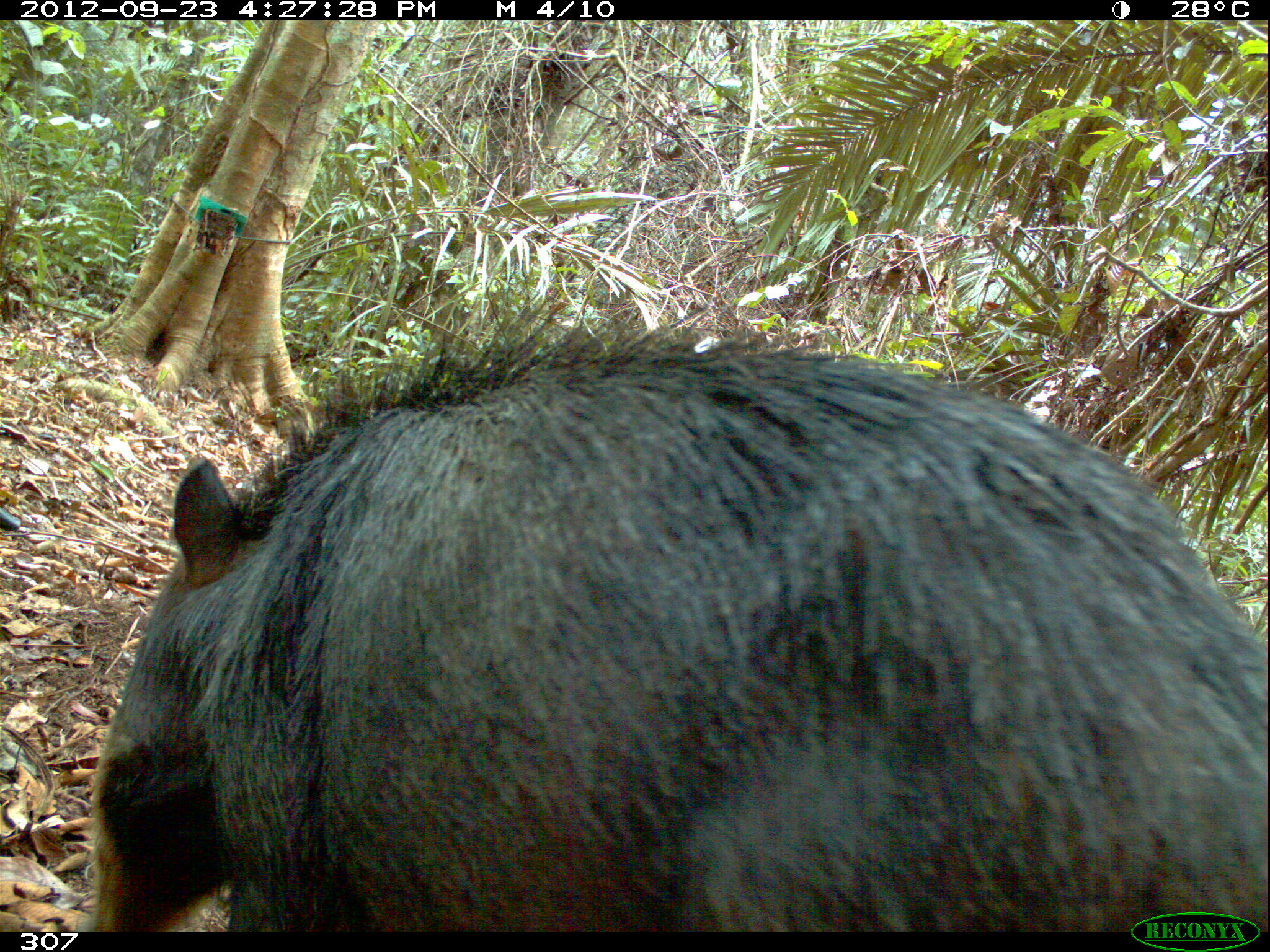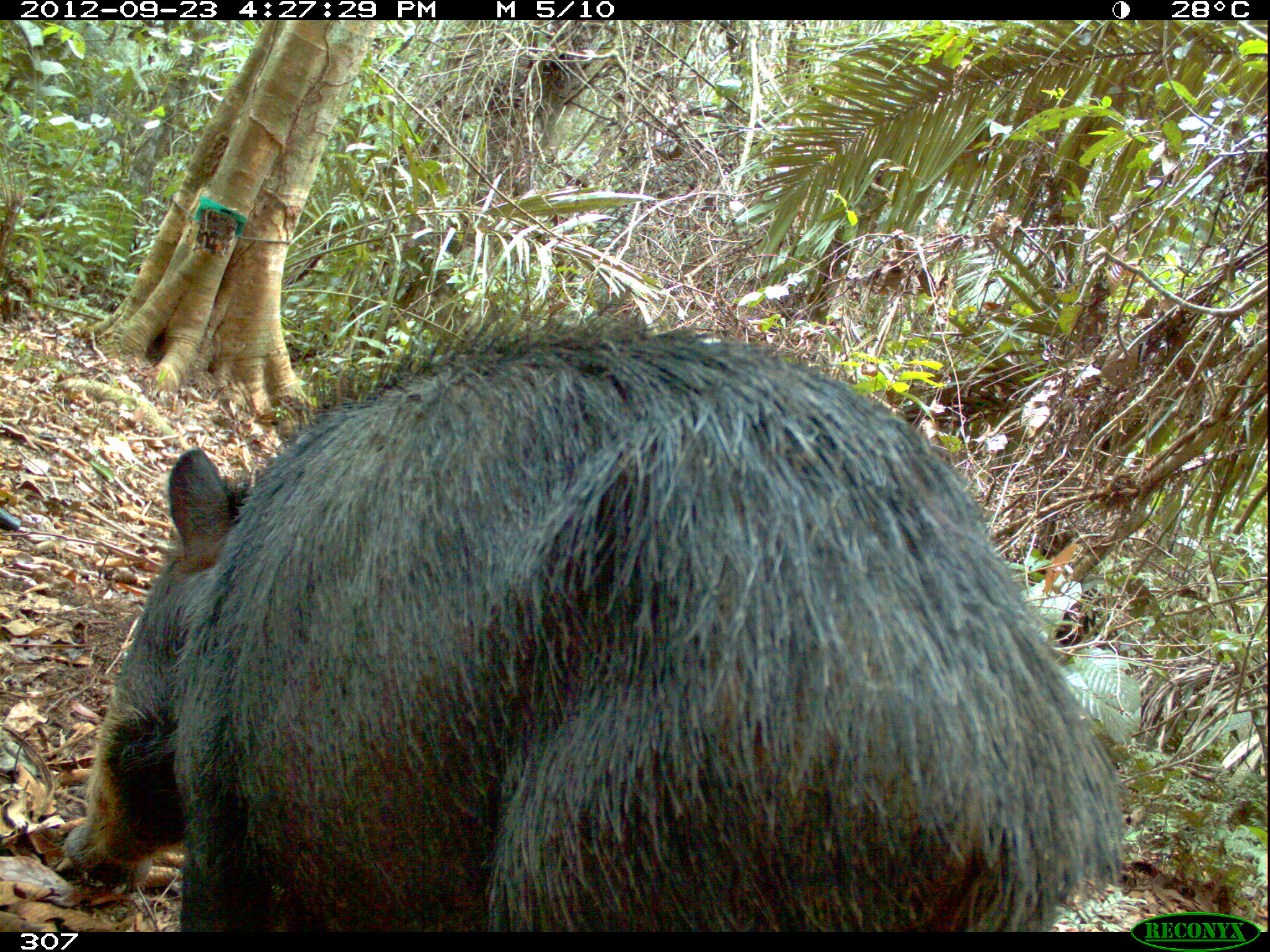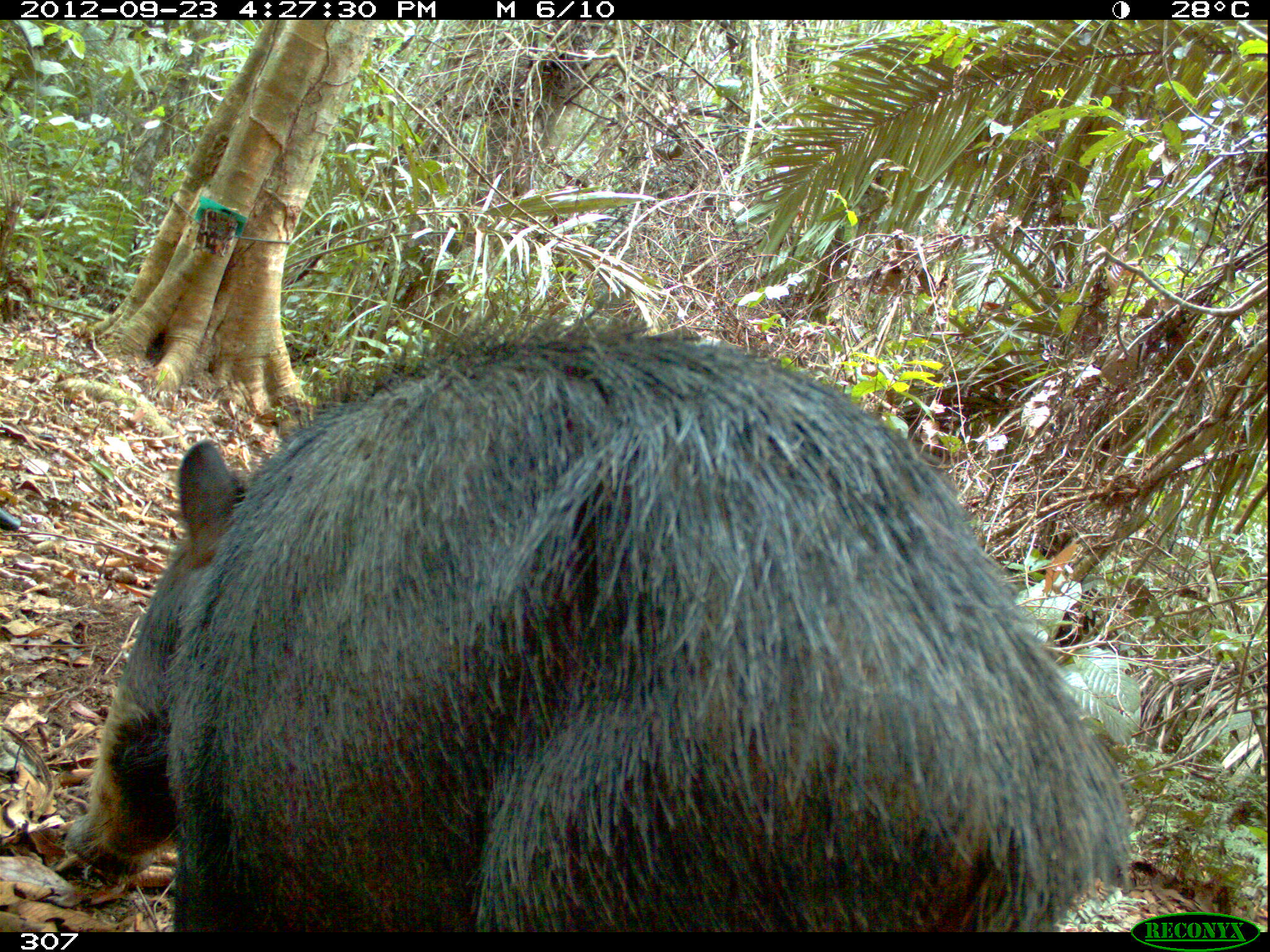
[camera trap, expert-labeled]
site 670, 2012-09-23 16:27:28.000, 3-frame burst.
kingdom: Animalia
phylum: Chordata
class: Mammalia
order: Artiodactyla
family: Tayassuidae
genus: Tayassu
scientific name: Tayassu pecari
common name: white-lipped peccary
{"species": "Tayassu pecari (white-lipped peccary)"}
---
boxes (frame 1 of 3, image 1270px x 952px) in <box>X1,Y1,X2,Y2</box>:
tayassu pecari: <box>78,303,1269,932</box>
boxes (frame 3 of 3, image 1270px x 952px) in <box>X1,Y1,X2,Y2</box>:
tayassu pecari: <box>63,293,1135,932</box>